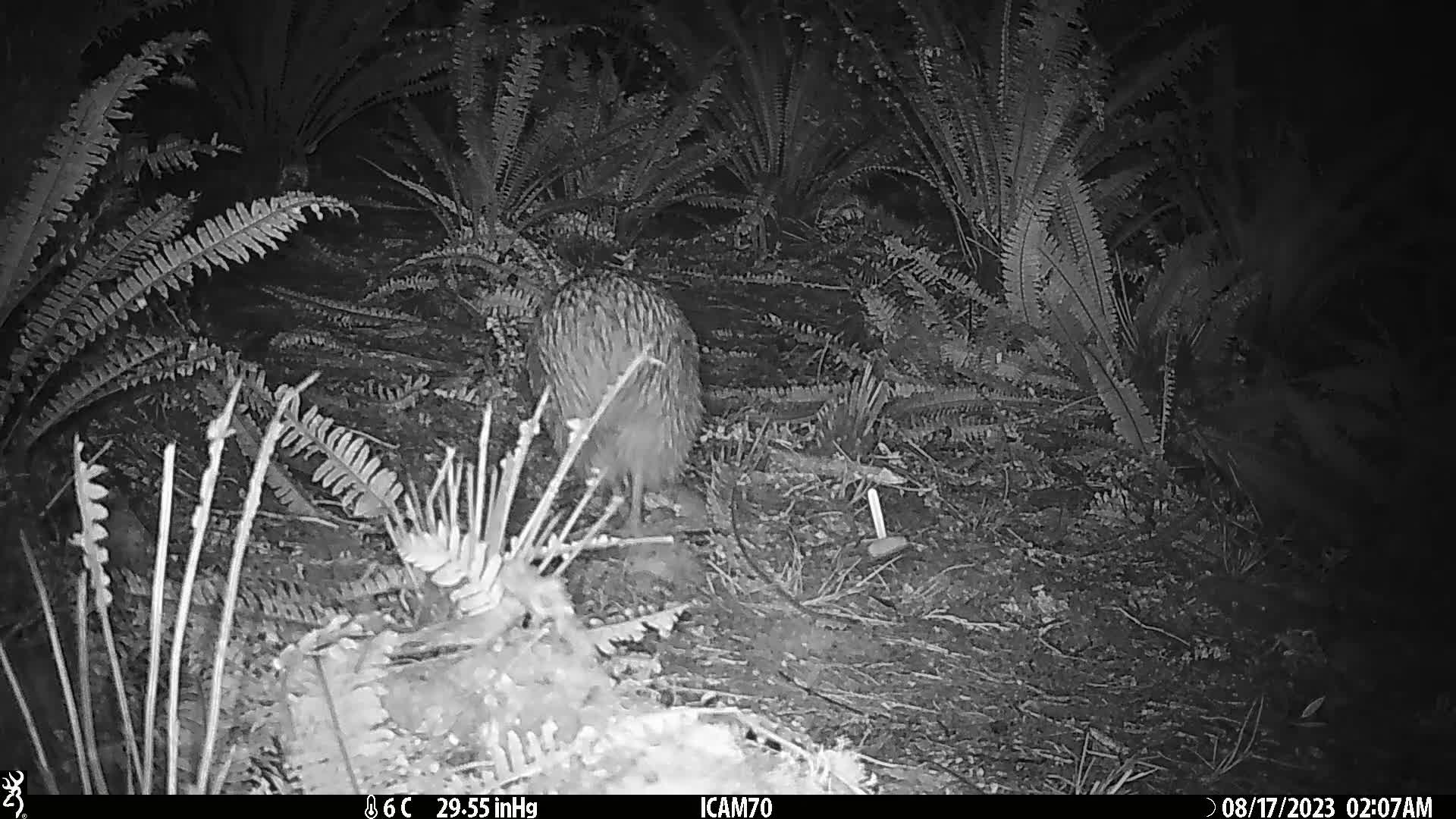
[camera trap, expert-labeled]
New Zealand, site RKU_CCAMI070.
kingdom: Animalia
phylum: Chordata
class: Aves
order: Apterygiformes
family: Apterygidae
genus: Apteryx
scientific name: Apteryx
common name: kiwi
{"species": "kiwi (Apteryx)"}